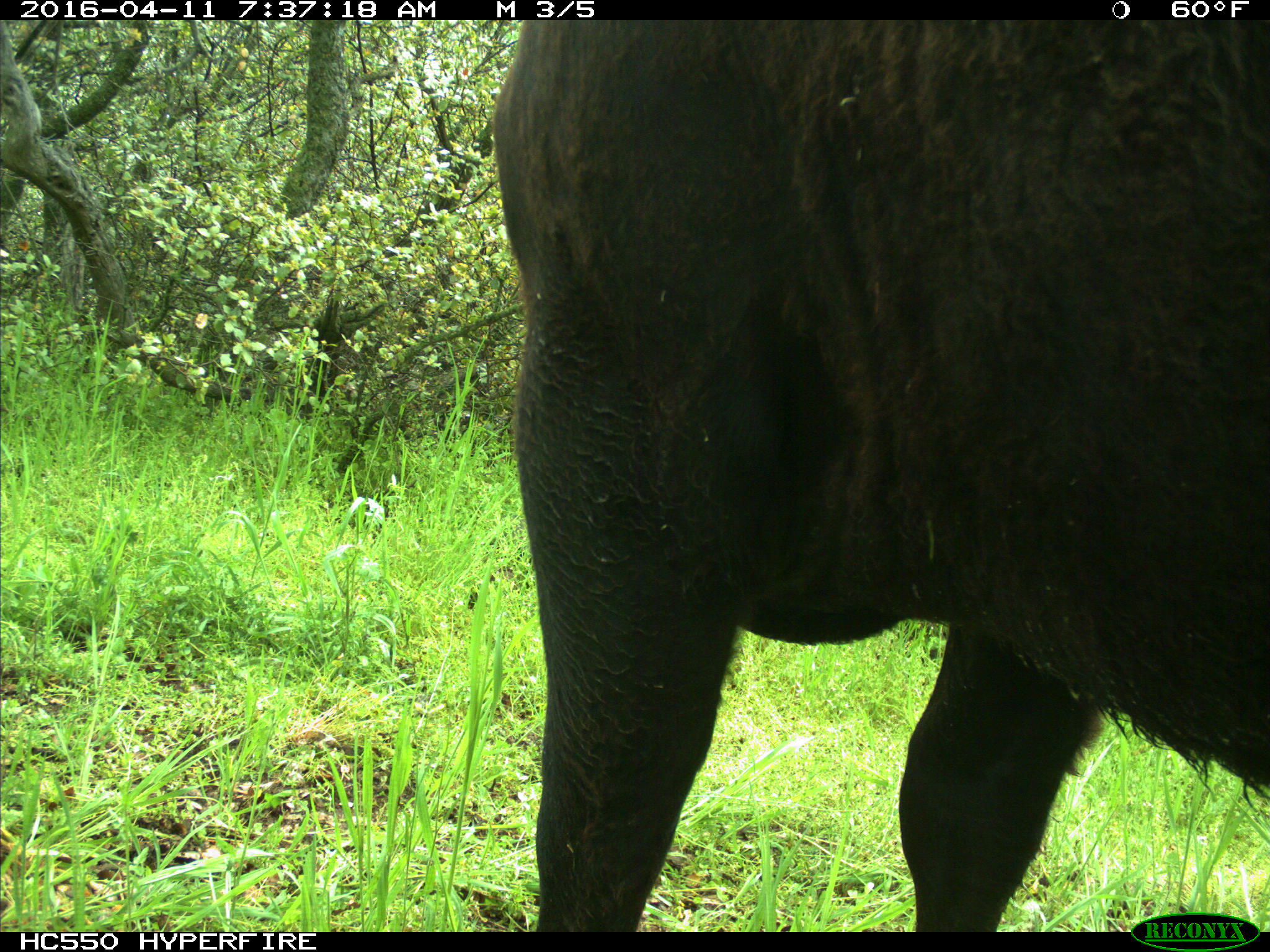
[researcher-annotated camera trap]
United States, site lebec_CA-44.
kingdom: Animalia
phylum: Chordata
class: Mammalia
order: Artiodactyla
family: Bovidae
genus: Bos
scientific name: Bos taurus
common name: domestic cow